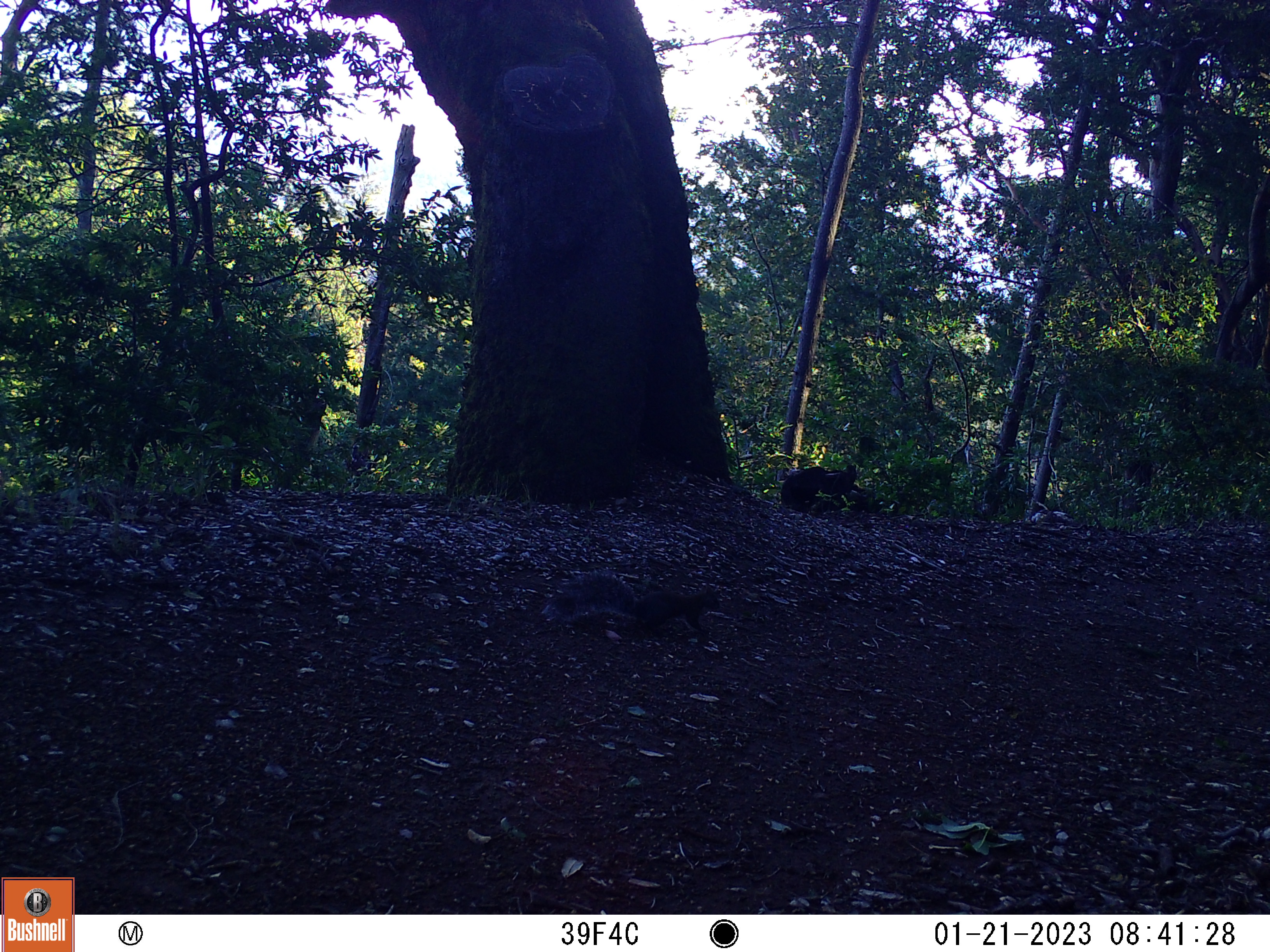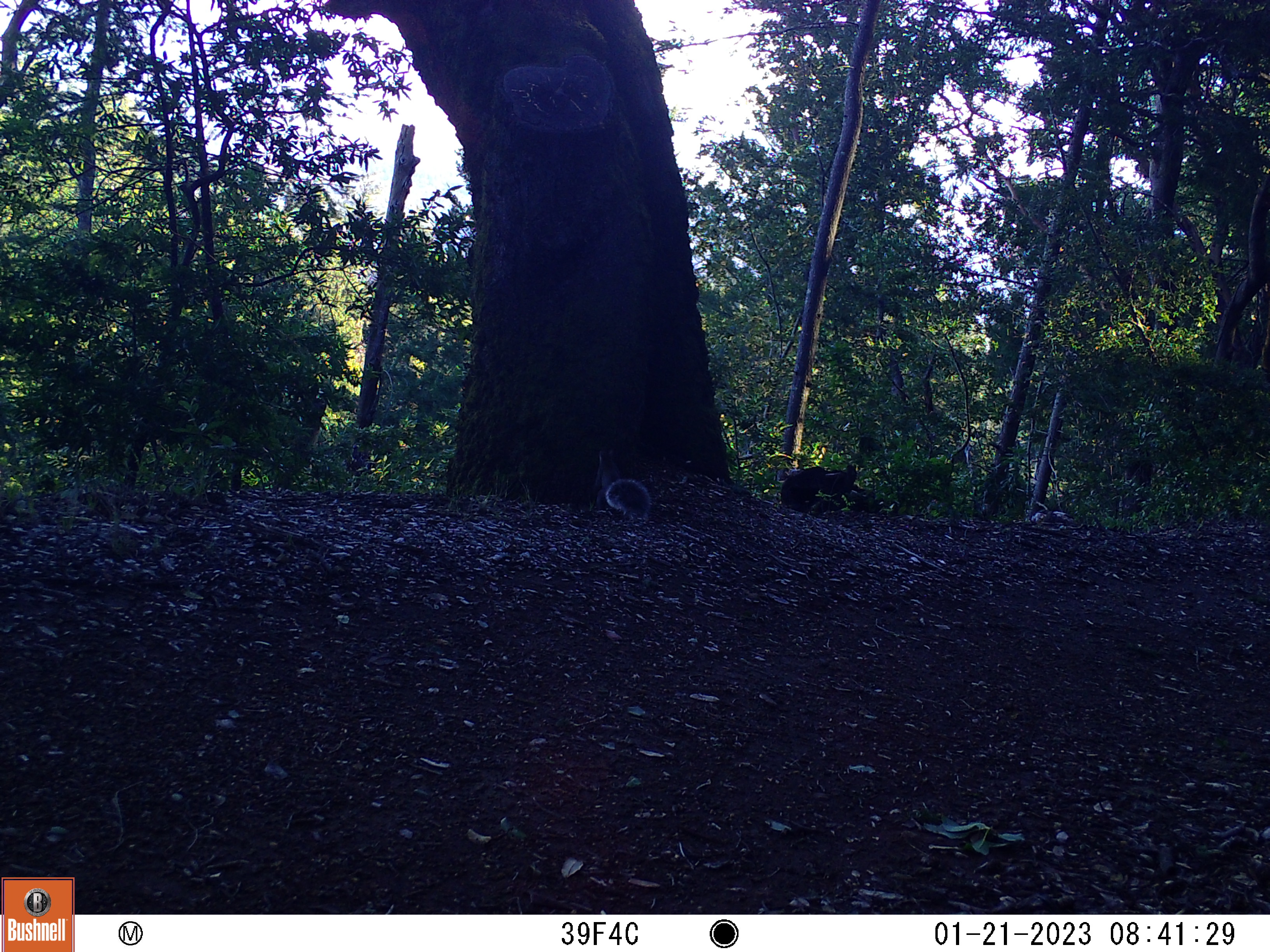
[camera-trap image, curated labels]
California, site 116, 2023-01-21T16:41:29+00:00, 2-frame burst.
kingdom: Animalia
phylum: Chordata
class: Mammalia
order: Rodentia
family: Sciuridae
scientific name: Sciuridae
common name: squirrel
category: unknown squirrel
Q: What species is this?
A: Unknown squirrel (squirrel) (Sciuridae).